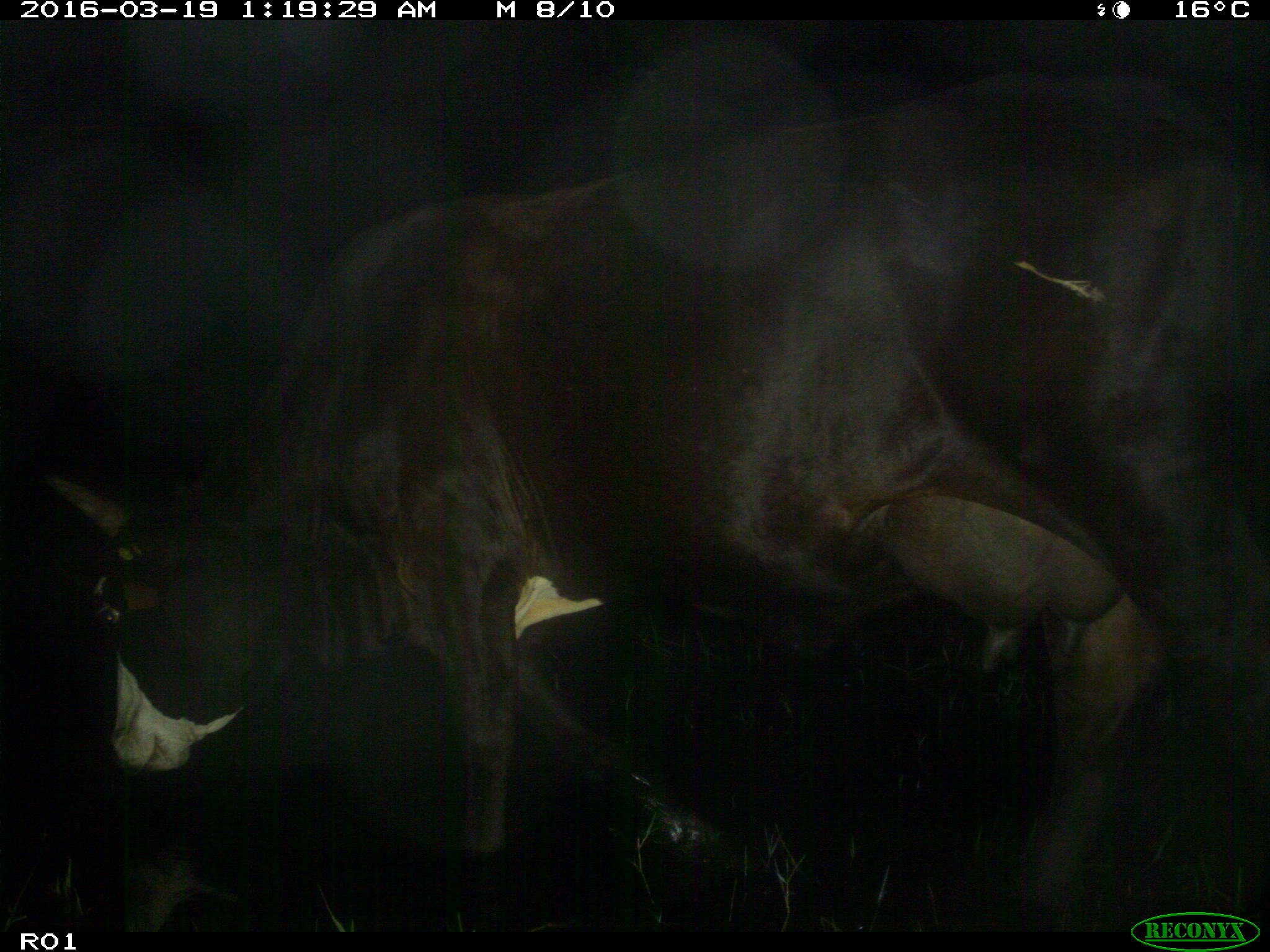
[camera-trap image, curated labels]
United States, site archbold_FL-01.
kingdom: Animalia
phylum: Chordata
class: Mammalia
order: Artiodactyla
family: Bovidae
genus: Bos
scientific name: Bos taurus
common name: domestic cow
Bos taurus (domestic cow).